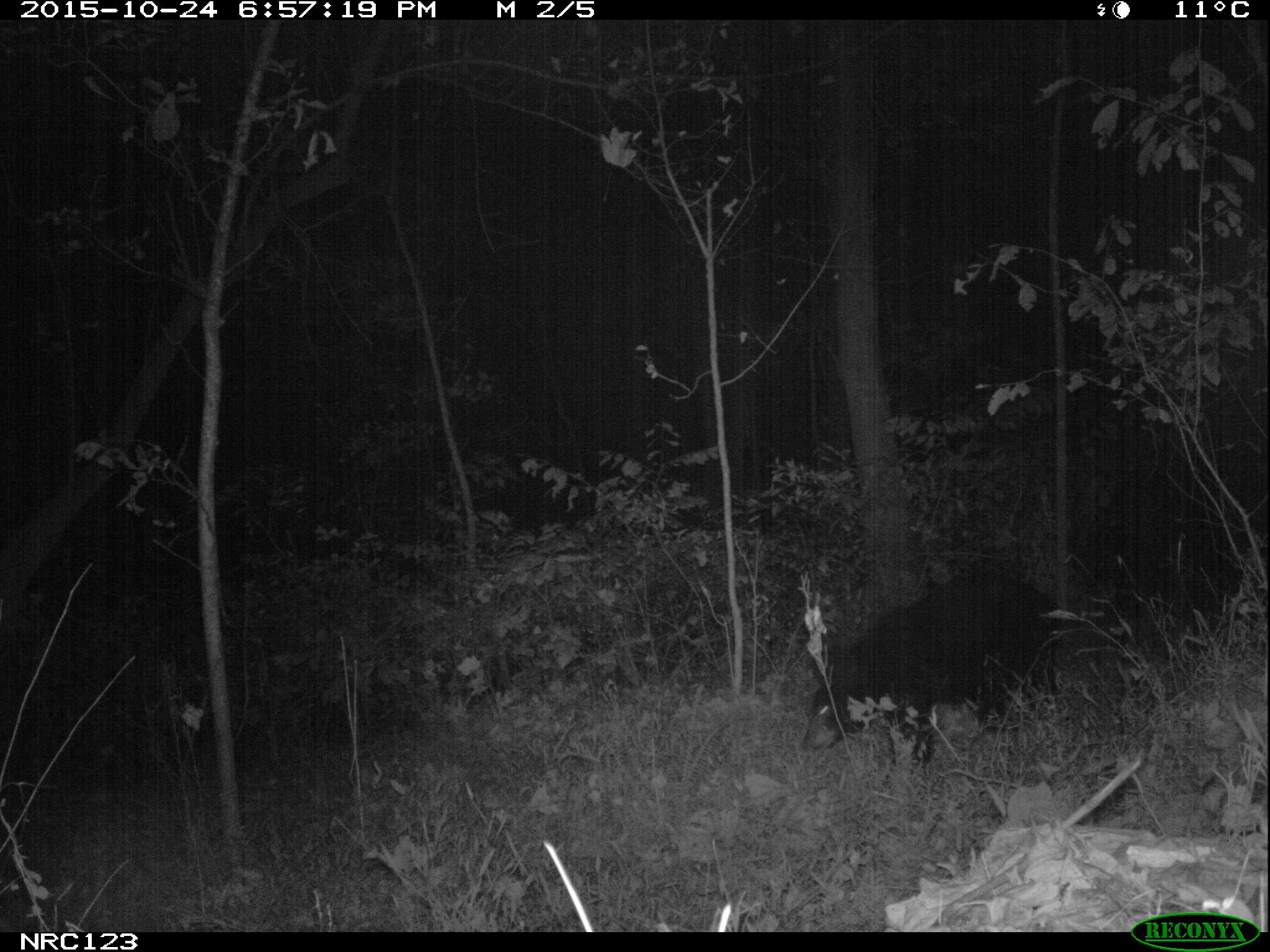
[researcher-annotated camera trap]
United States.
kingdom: Animalia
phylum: Chordata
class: Mammalia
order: Carnivora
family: Ursidae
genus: Ursus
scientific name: Ursus americanus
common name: american black bear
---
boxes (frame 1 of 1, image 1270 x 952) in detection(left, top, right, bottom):
American Black Bear: detection(790, 577, 1083, 781)